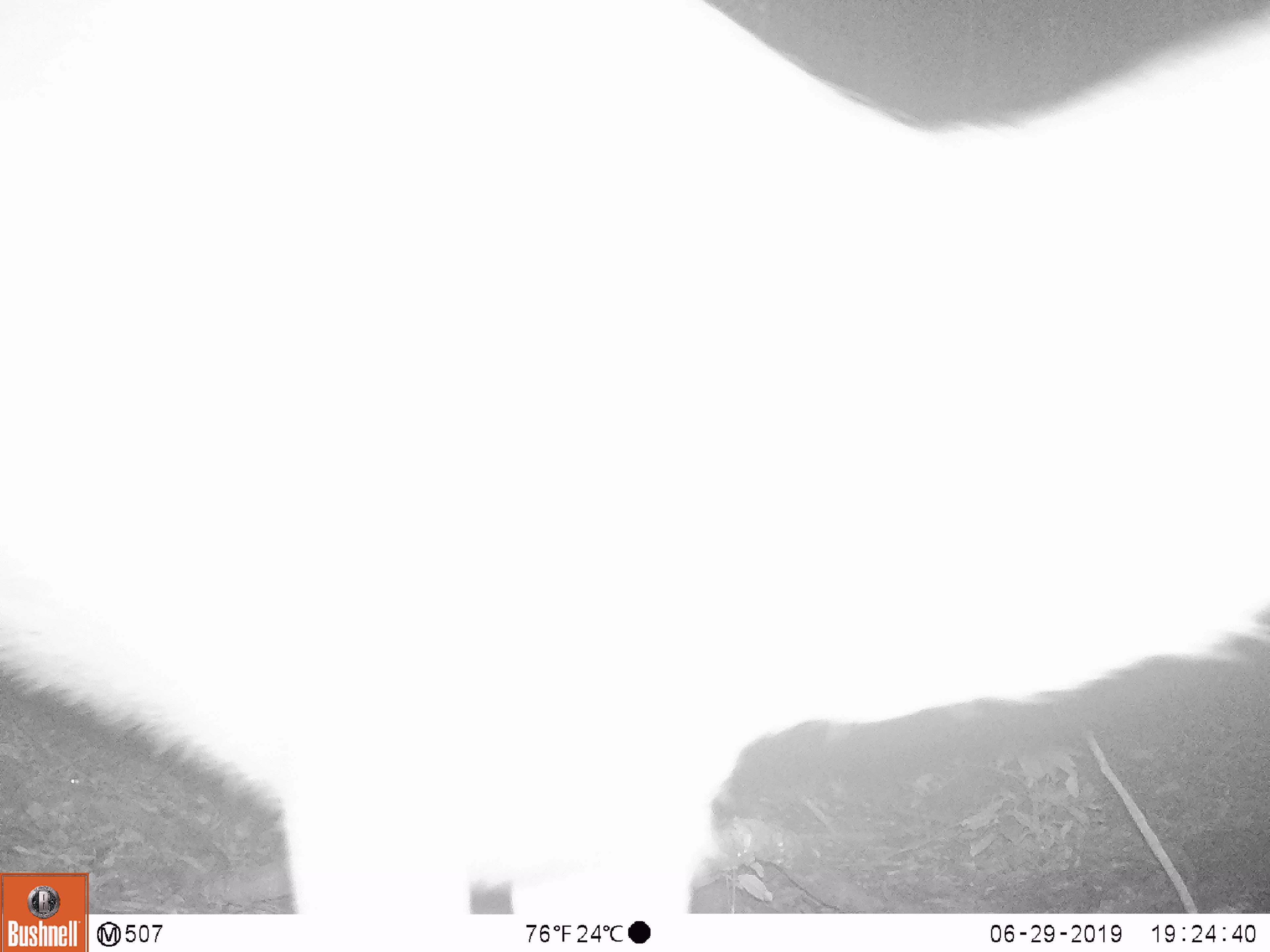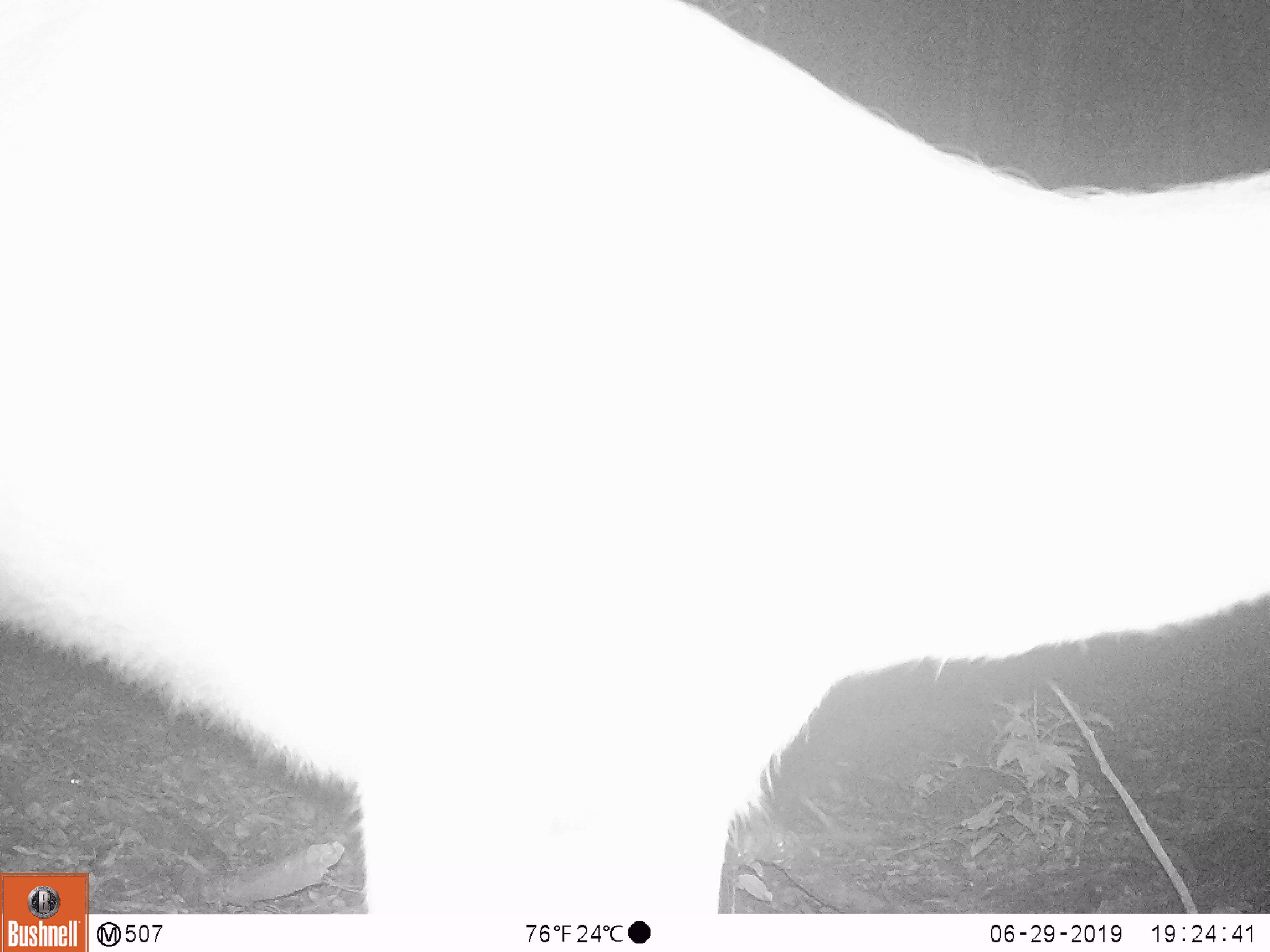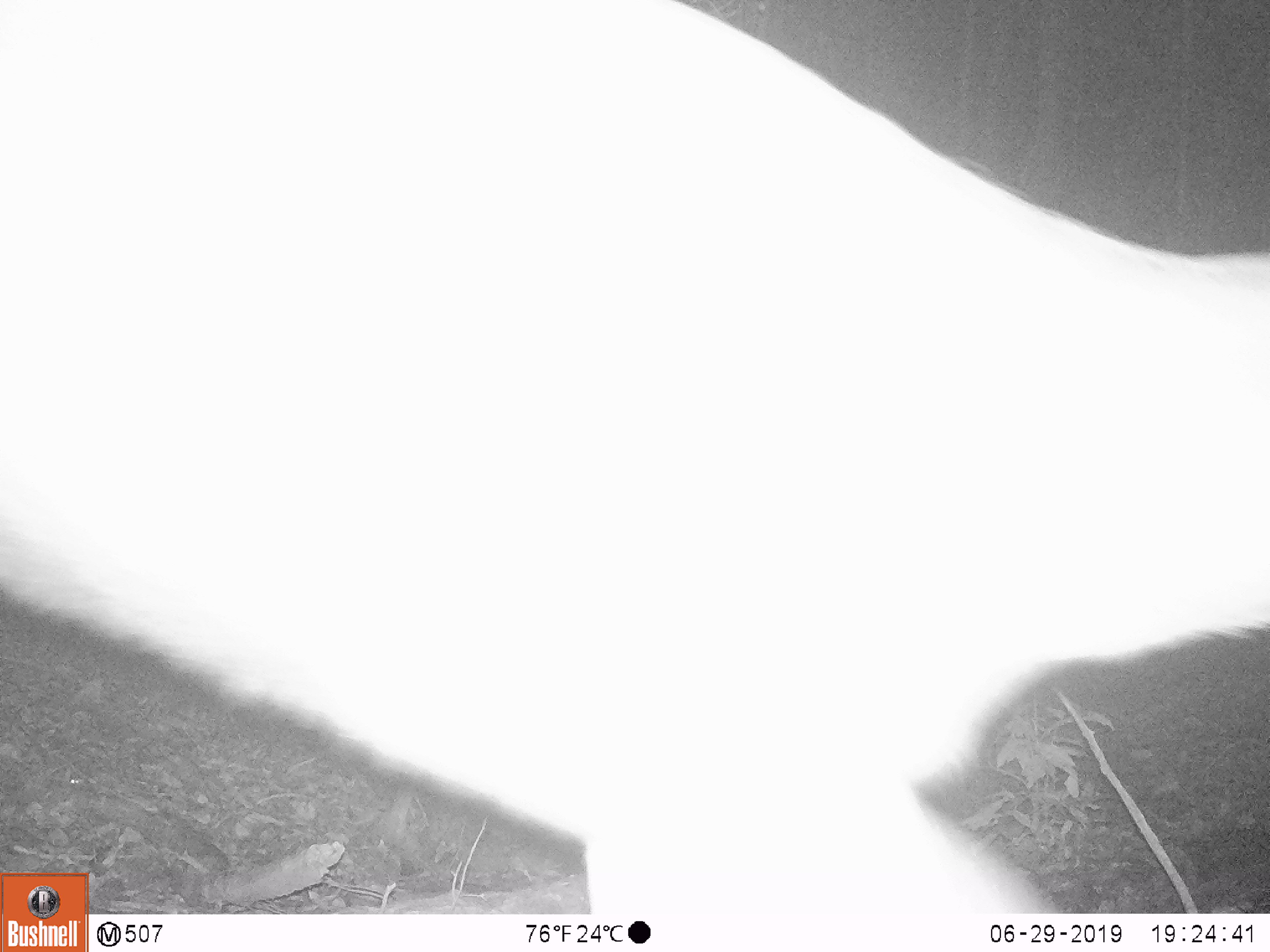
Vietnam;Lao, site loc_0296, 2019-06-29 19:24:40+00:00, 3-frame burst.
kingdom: Animalia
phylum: Chordata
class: Mammalia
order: Artiodactyla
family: Cervidae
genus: Rusa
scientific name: Rusa unicolor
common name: sambar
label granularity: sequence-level